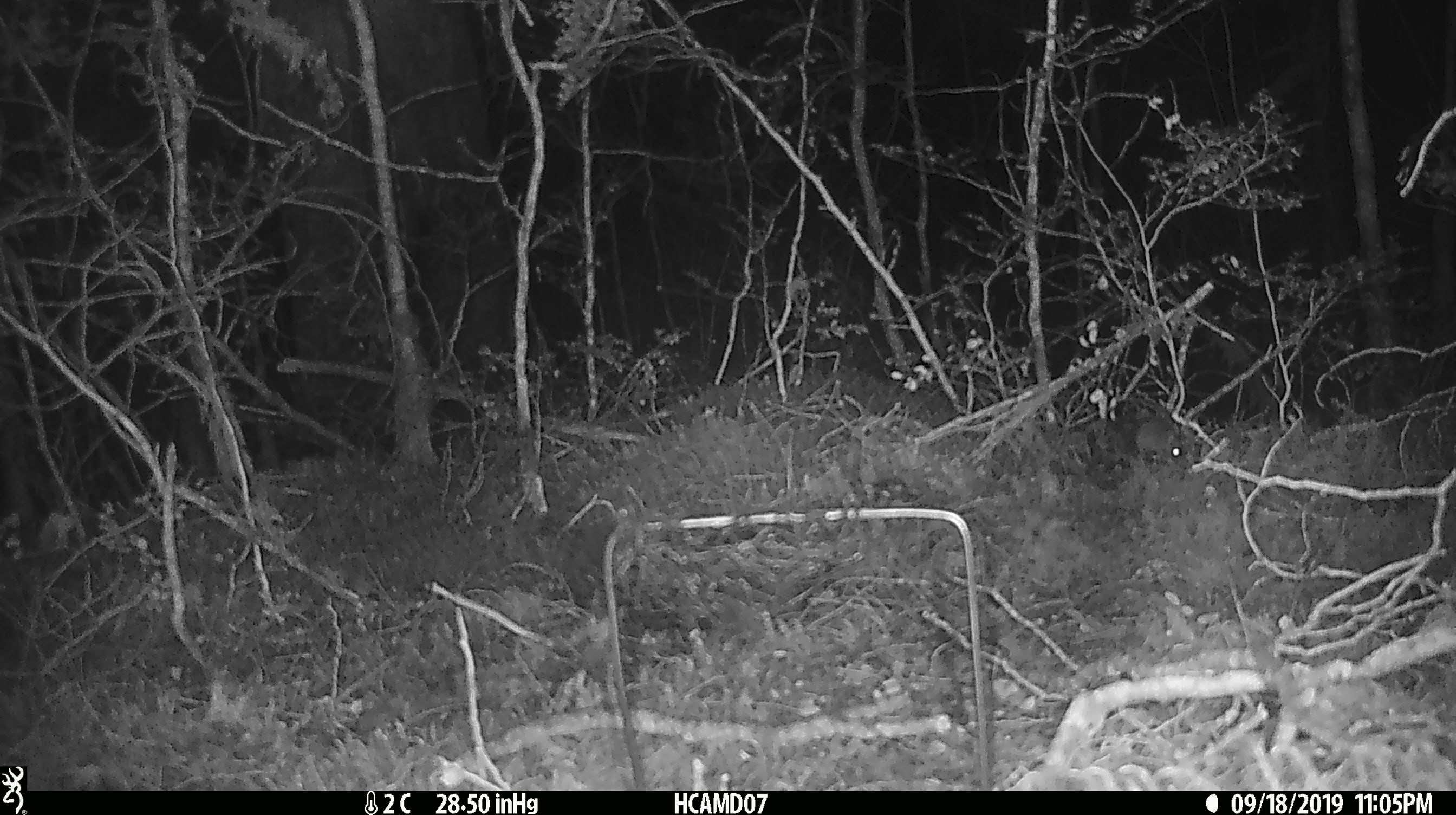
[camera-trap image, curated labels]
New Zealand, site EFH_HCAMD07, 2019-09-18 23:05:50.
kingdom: Animalia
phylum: Chordata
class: Mammalia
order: Rodentia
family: Muridae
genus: Mus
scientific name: Mus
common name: mouse